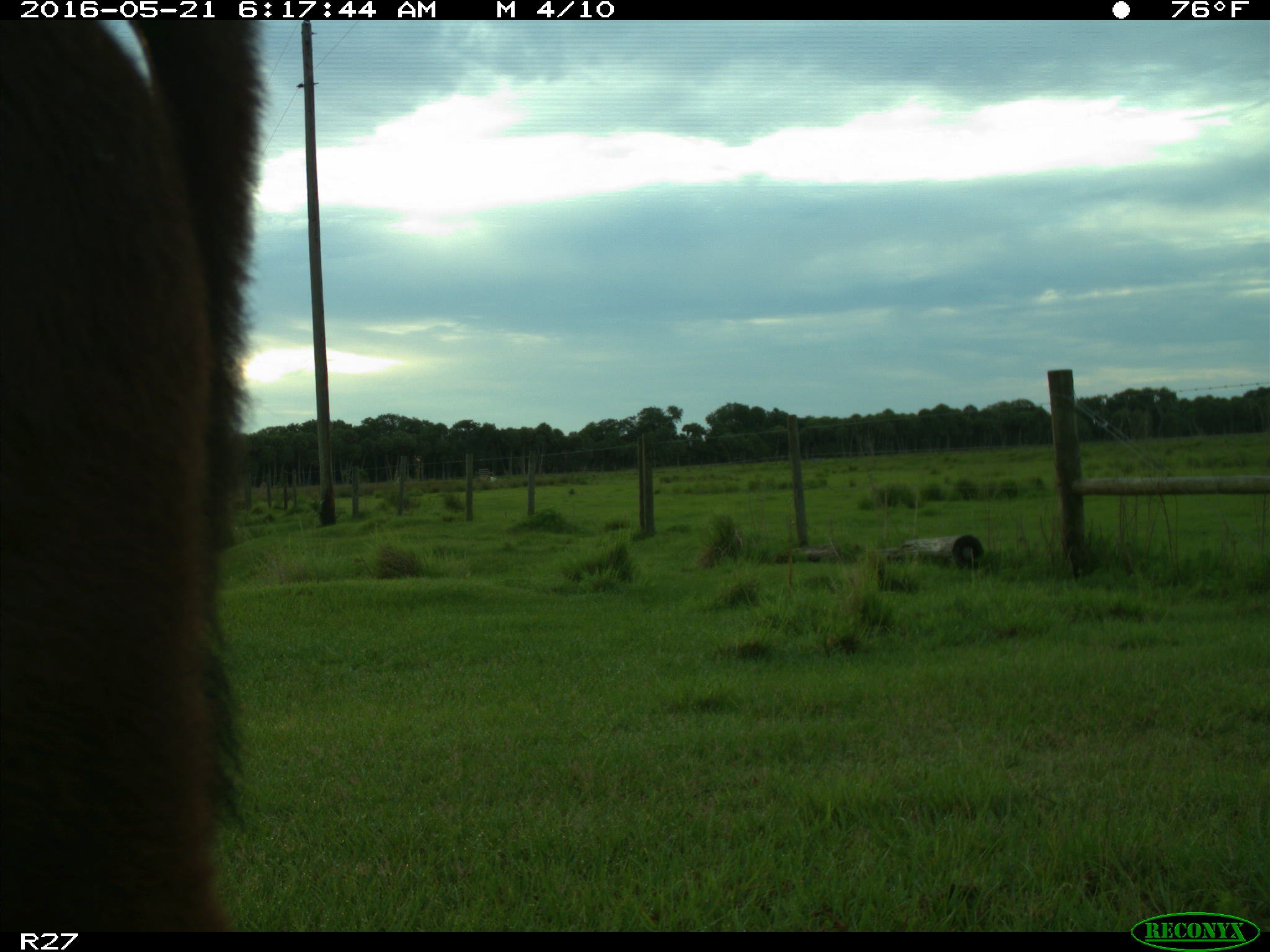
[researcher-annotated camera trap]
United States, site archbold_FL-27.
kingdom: Animalia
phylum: Chordata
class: Mammalia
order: Artiodactyla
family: Bovidae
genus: Bos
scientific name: Bos taurus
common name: domestic cow